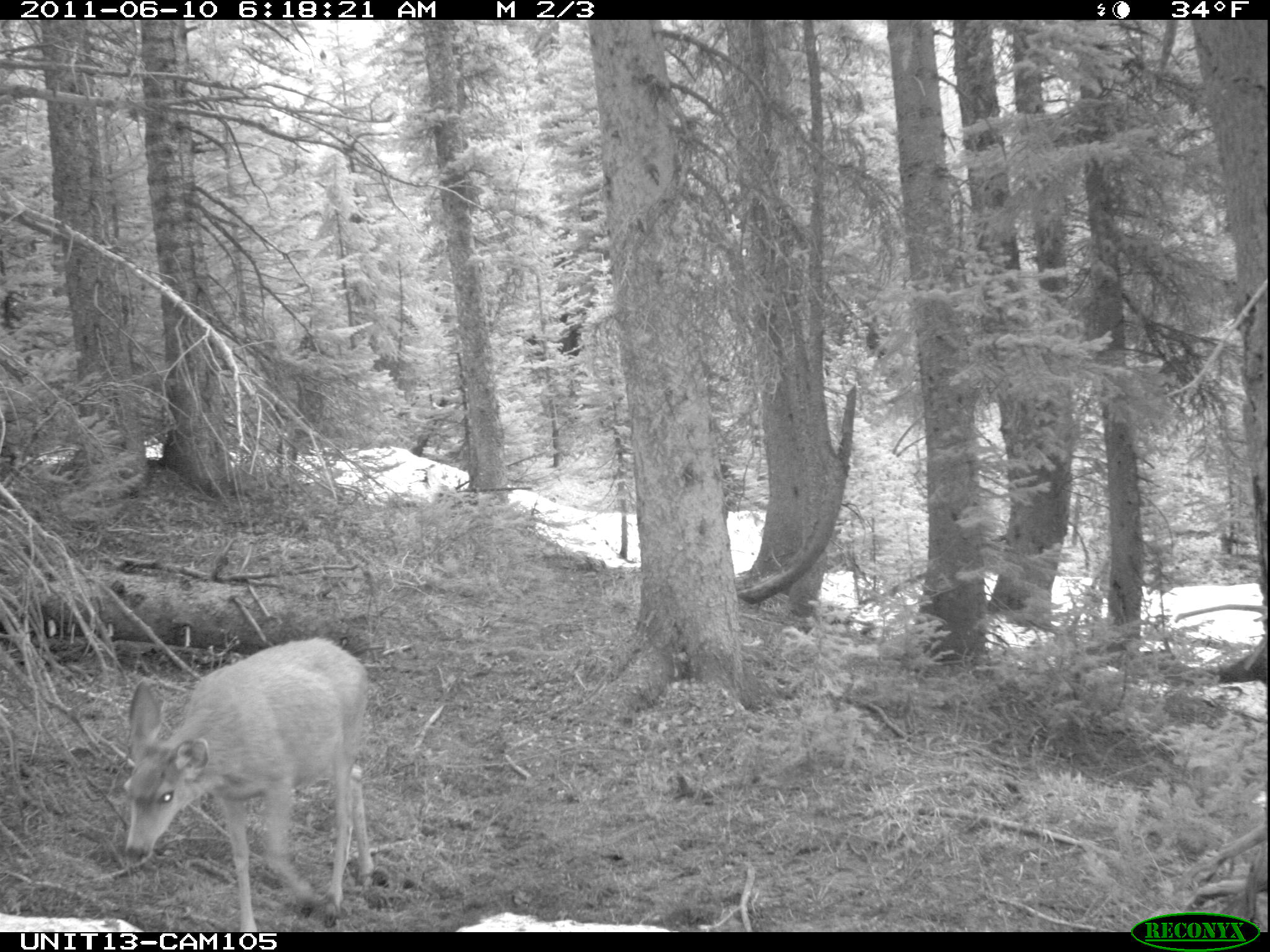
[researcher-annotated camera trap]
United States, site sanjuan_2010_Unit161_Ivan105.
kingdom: Animalia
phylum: Chordata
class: Mammalia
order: Artiodactyla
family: Cervidae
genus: Odocoileus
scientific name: Odocoileus hemionus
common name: mule deer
Odocoileus hemionus (mule deer).